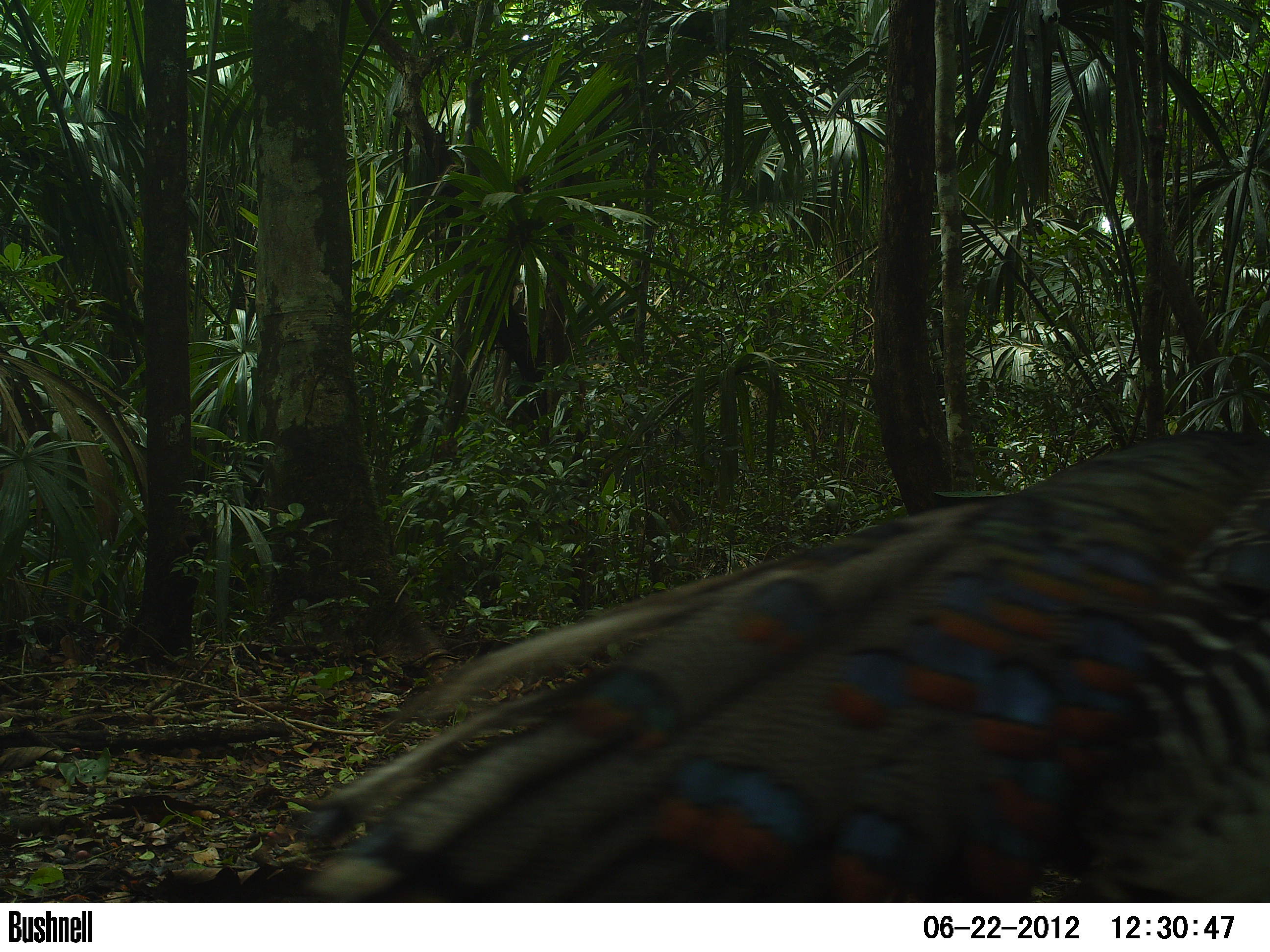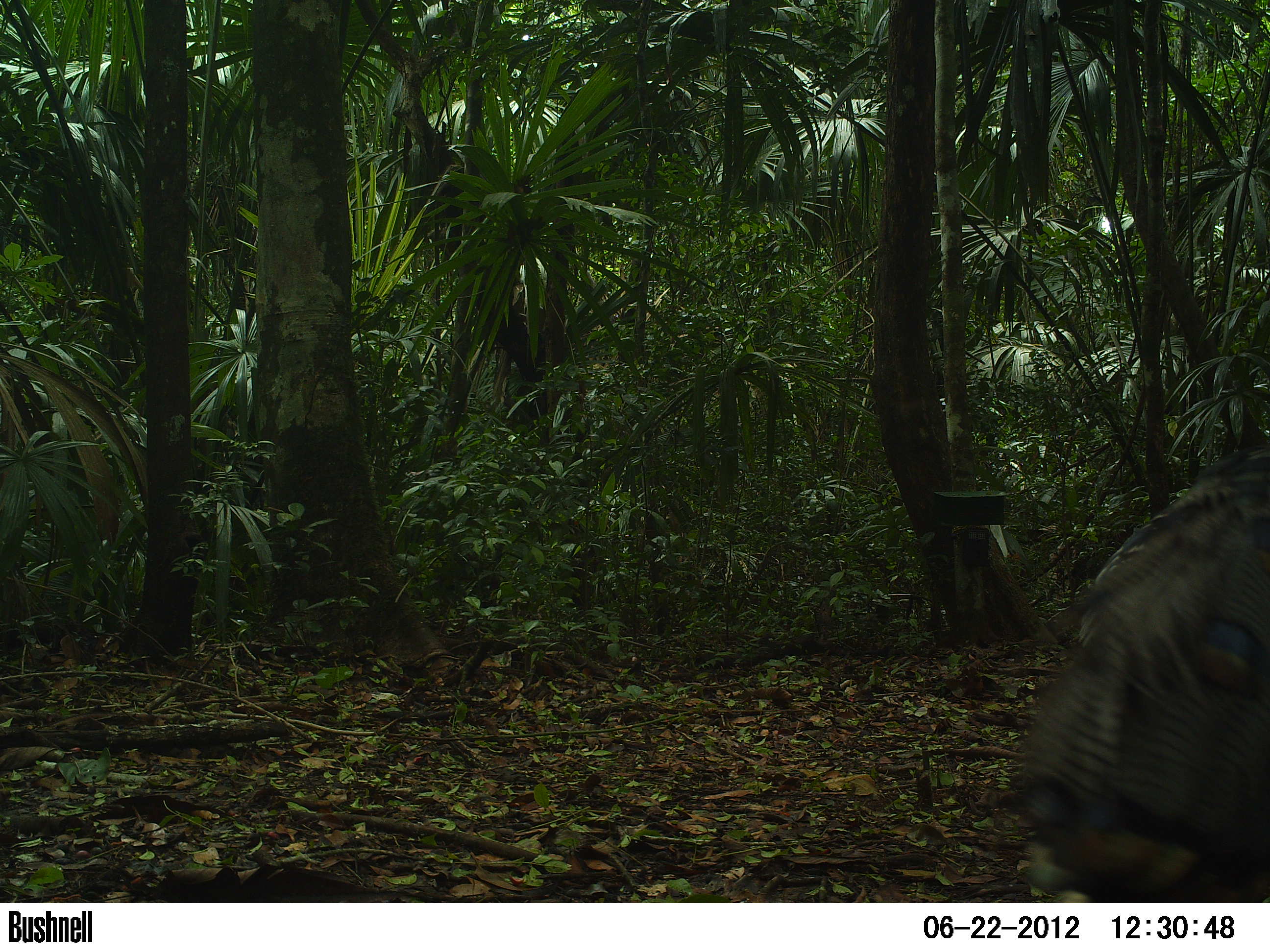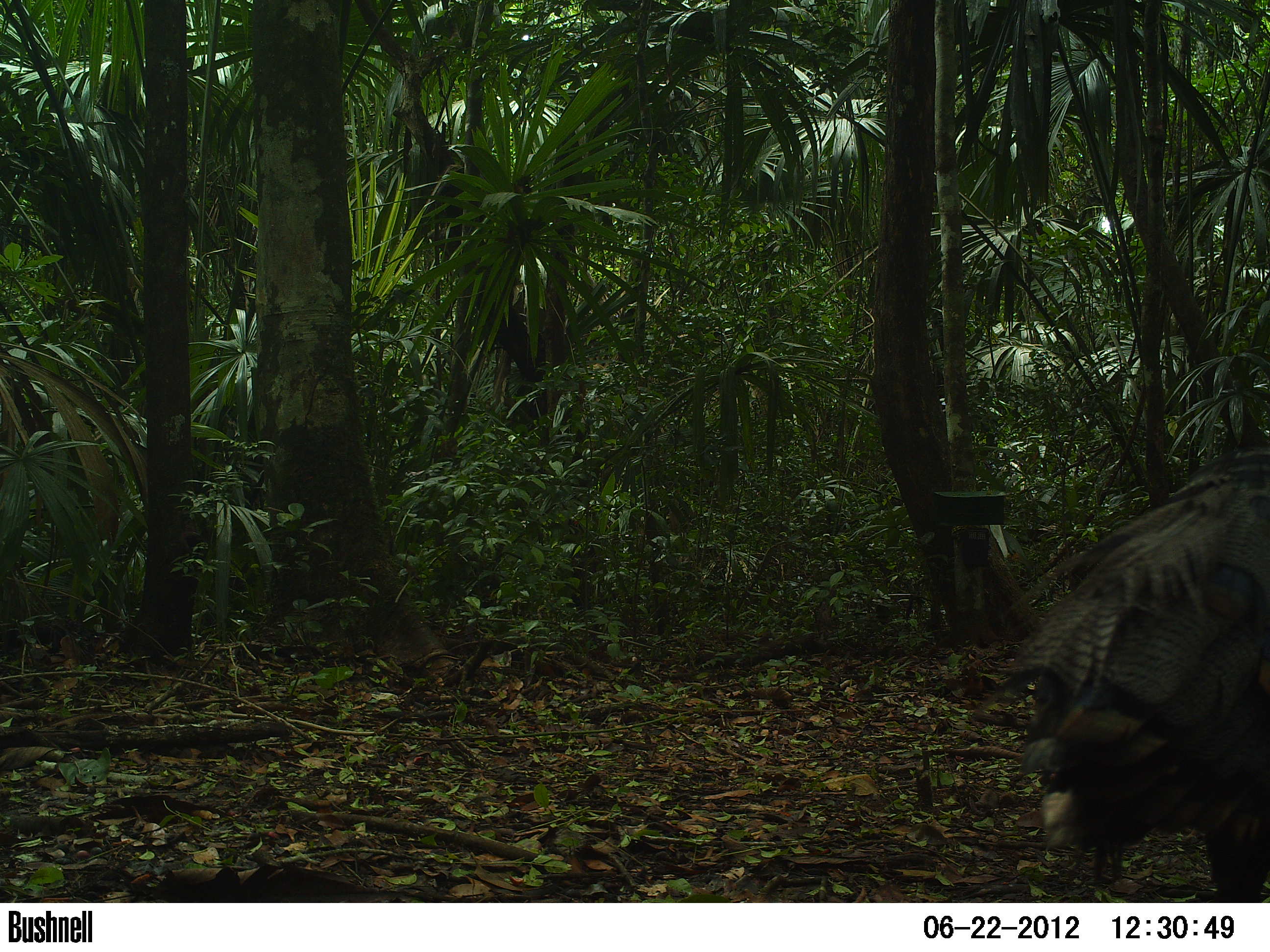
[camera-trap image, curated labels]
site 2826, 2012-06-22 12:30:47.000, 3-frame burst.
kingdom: Animalia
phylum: Chordata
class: Aves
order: Galliformes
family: Phasianidae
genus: Meleagris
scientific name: Meleagris ocellata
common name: ocellated turkey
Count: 1.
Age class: adult.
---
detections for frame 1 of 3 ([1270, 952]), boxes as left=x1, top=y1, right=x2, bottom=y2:
meleagris ocellata: left=283, top=426, right=1270, bottom=901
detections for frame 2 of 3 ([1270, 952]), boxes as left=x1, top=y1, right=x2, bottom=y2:
meleagris ocellata: left=996, top=439, right=1270, bottom=902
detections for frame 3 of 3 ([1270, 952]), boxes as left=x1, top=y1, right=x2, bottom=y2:
meleagris ocellata: left=995, top=438, right=1270, bottom=902